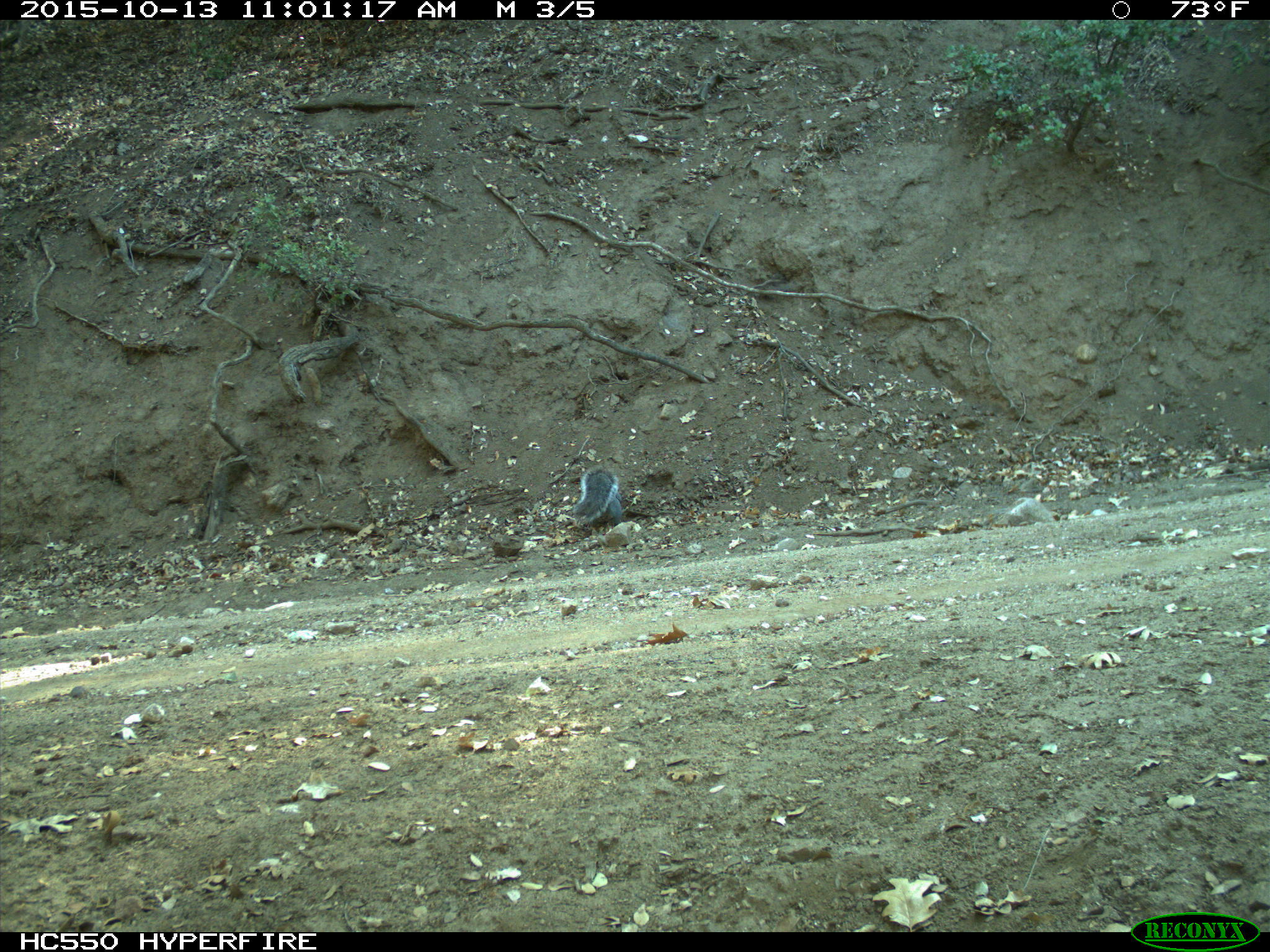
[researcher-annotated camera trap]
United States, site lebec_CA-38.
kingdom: Animalia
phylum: Chordata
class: Mammalia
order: Rodentia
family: Sciuridae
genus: Sciurus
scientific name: Sciurus carolinensis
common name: eastern gray squirrel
Sciurus carolinensis (eastern gray squirrel).